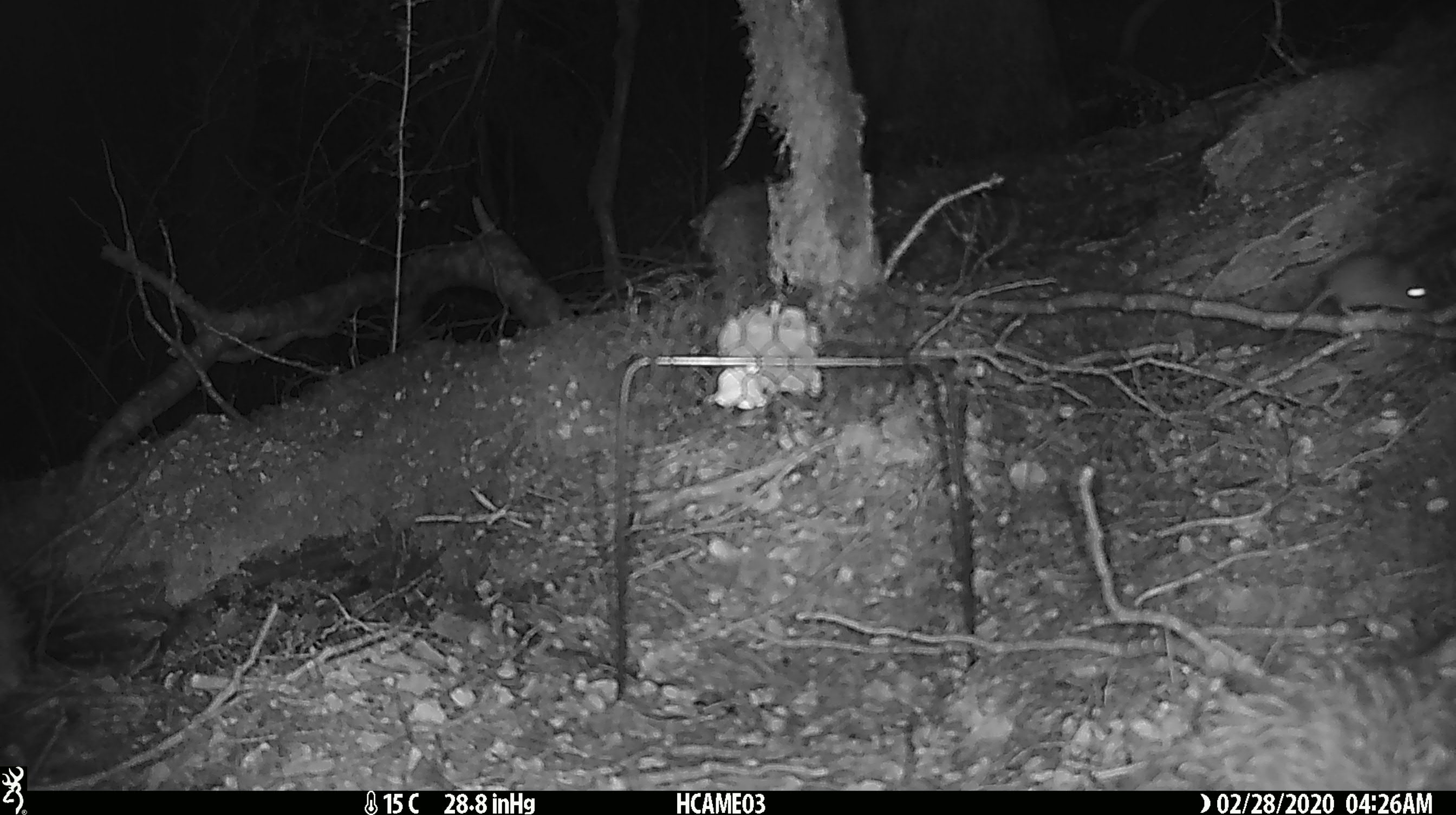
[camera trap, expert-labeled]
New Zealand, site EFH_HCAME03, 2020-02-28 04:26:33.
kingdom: Animalia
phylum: Chordata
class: Mammalia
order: Rodentia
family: Muridae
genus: Mus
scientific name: Mus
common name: mouse